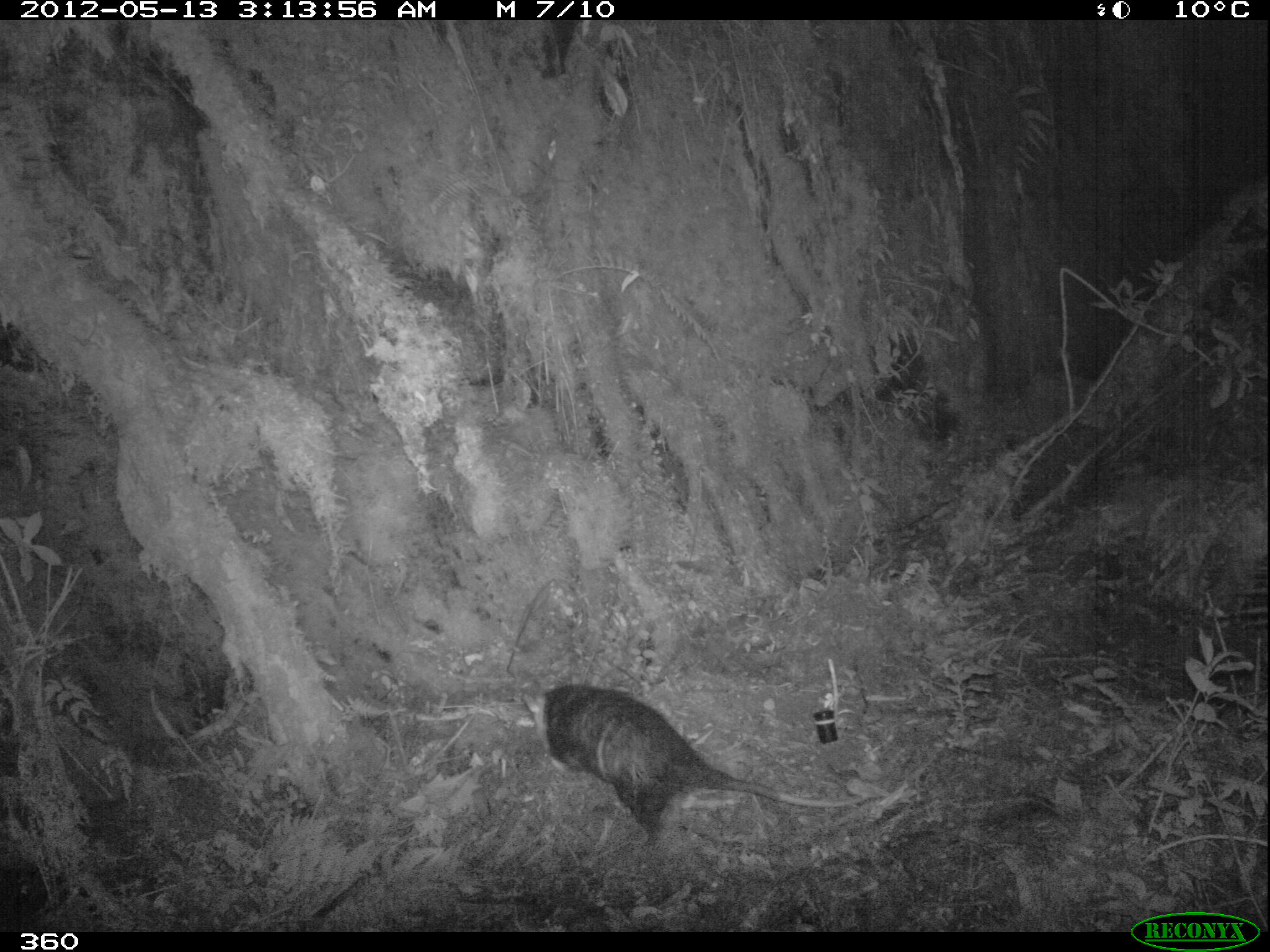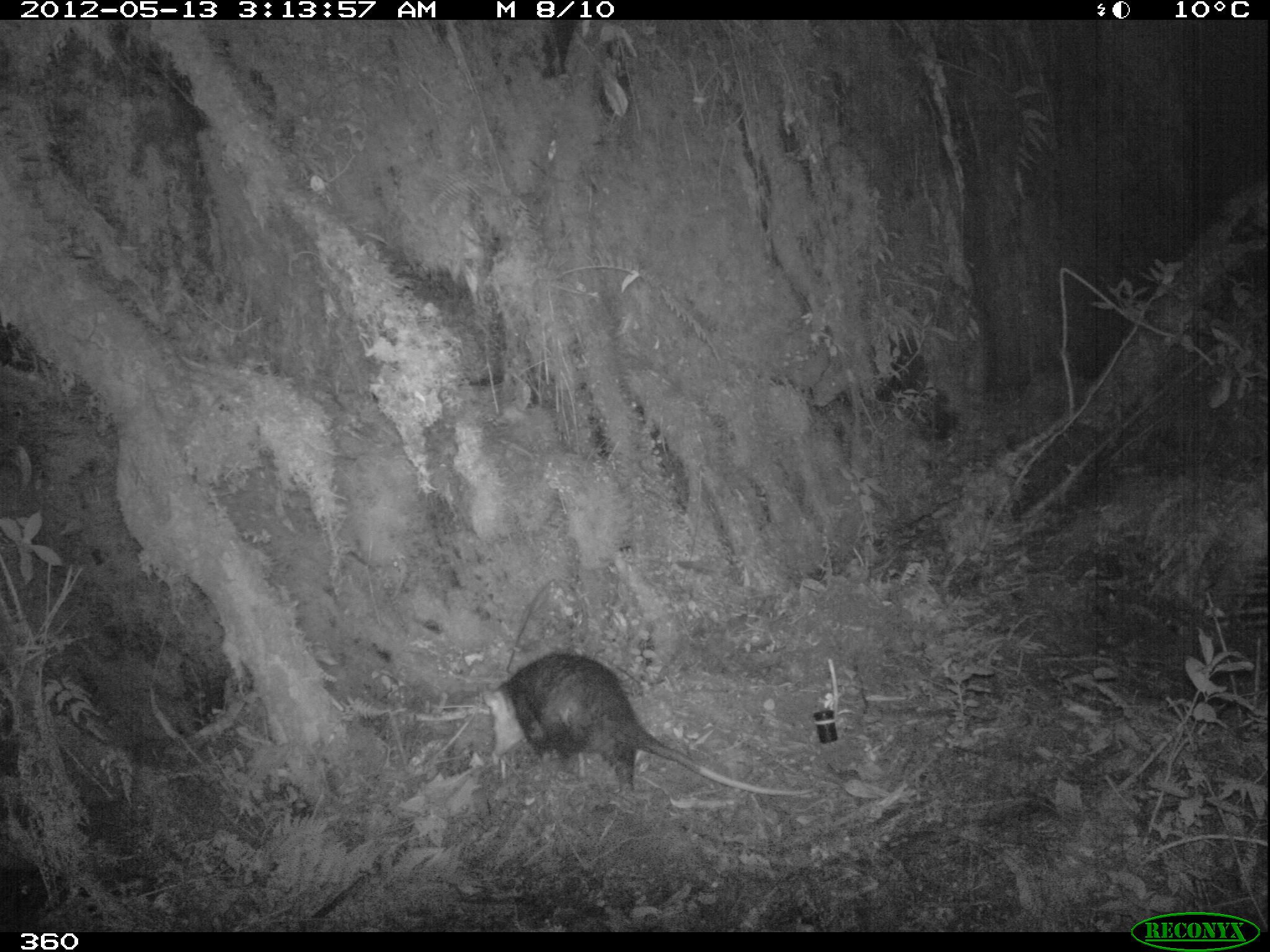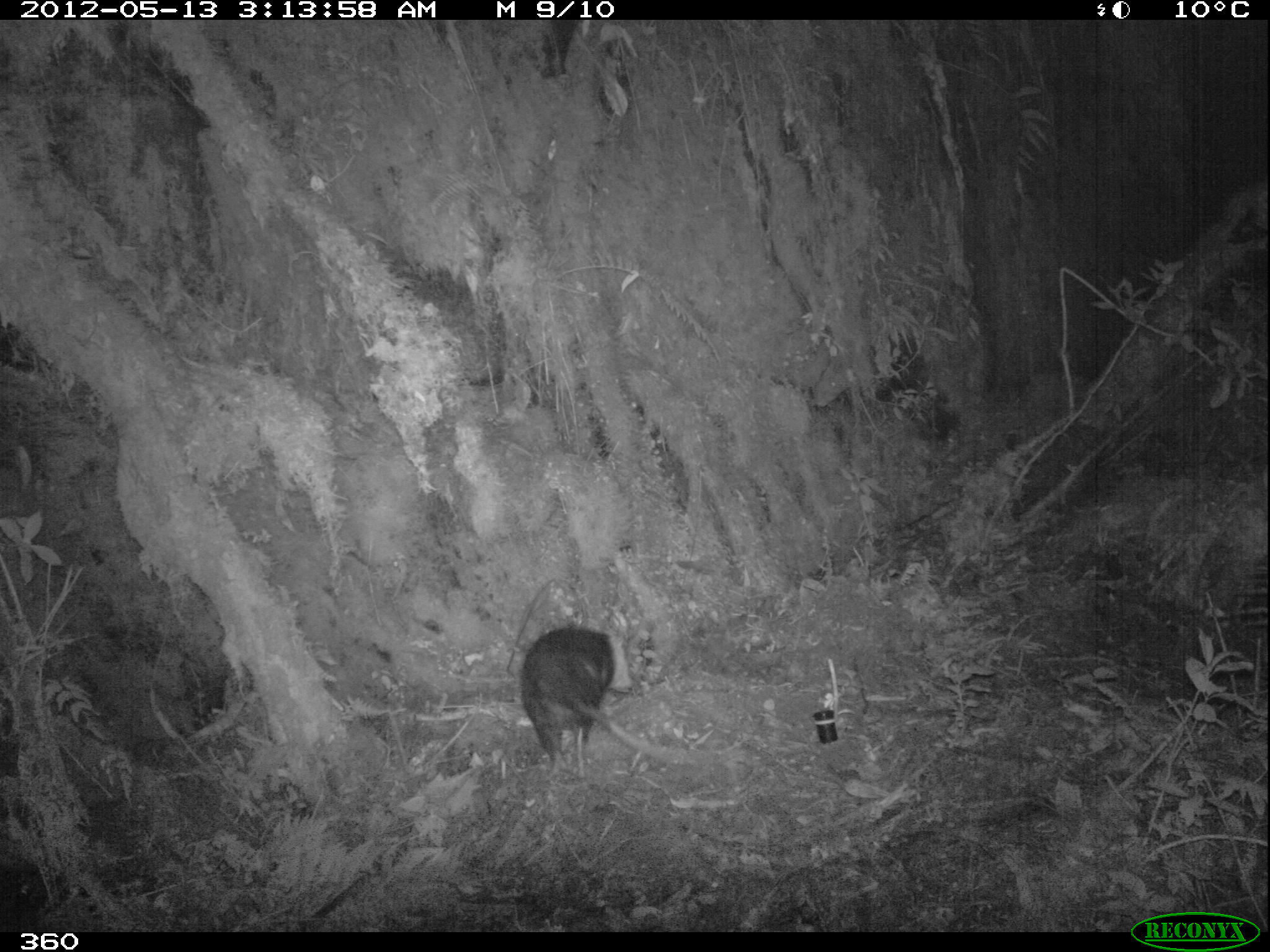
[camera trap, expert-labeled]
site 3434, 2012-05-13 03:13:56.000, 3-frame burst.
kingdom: Animalia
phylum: Chordata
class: Mammalia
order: Didelphimorphia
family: Didelphidae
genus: Didelphis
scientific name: Didelphis pernigra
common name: andean white-eared opossum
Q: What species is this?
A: Didelphis pernigra (andean white-eared opossum).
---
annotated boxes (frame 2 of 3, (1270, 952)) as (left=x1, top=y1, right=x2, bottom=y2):
didelphis pernigra: (left=476, top=650, right=815, bottom=801)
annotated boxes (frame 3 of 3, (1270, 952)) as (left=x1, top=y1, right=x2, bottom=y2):
didelphis pernigra: (left=517, top=620, right=675, bottom=773)